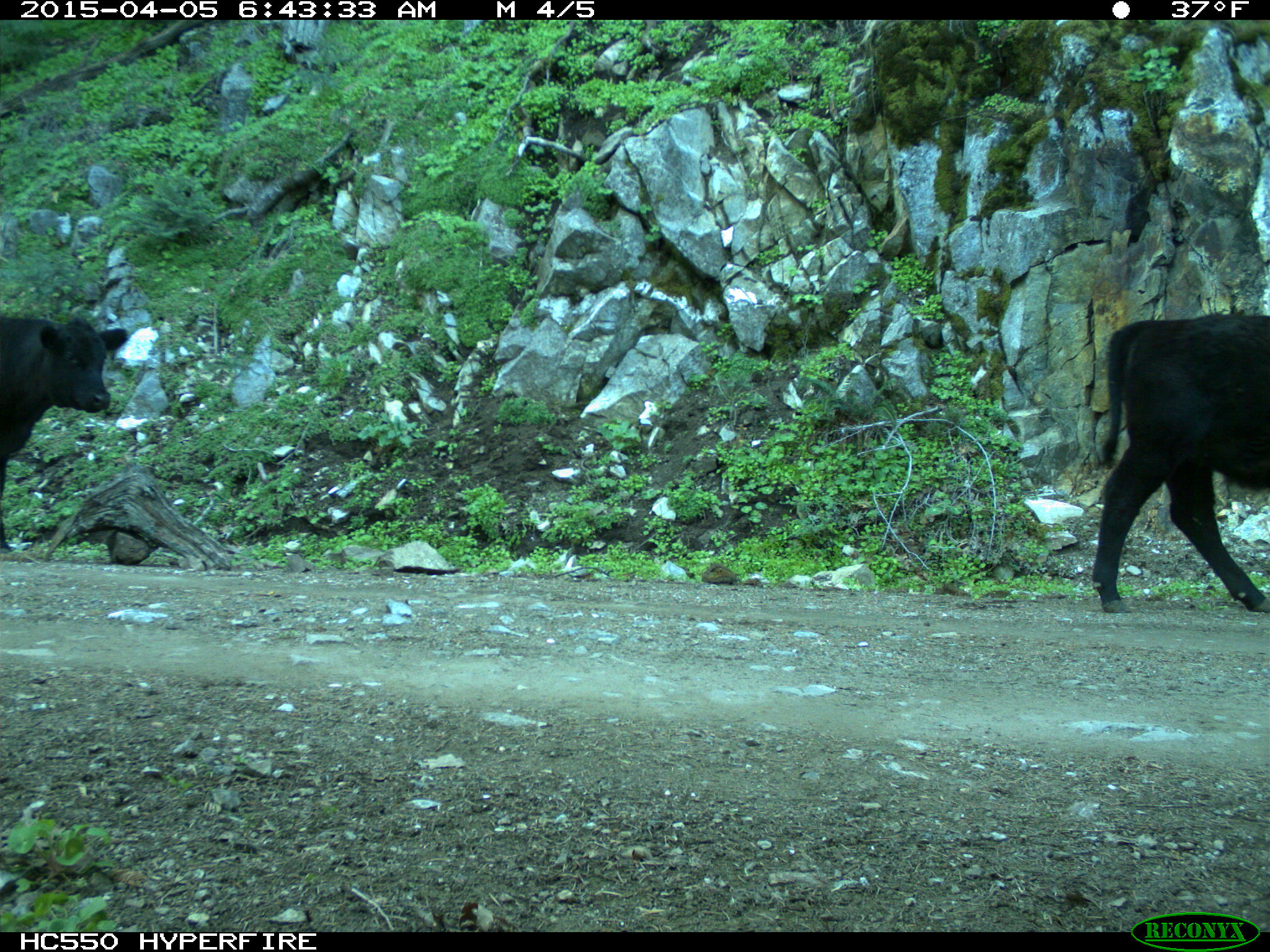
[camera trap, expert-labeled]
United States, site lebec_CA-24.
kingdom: Animalia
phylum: Chordata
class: Mammalia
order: Artiodactyla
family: Bovidae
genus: Bos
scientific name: Bos taurus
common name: domestic cow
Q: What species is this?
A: Bos taurus (domestic cow).